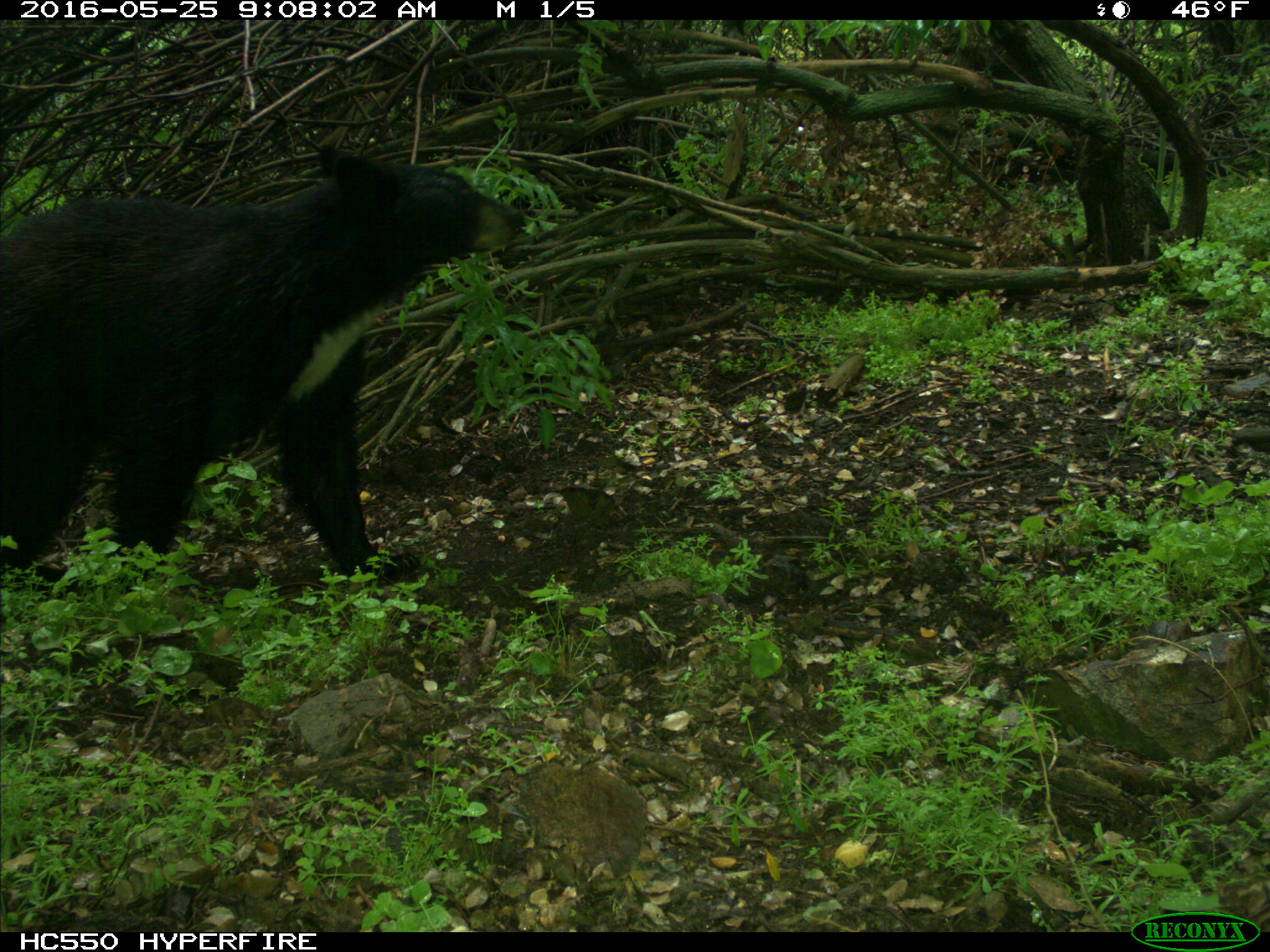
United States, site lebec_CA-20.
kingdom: Animalia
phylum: Chordata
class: Mammalia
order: Carnivora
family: Ursidae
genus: Ursus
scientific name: Ursus americanus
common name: american black bear